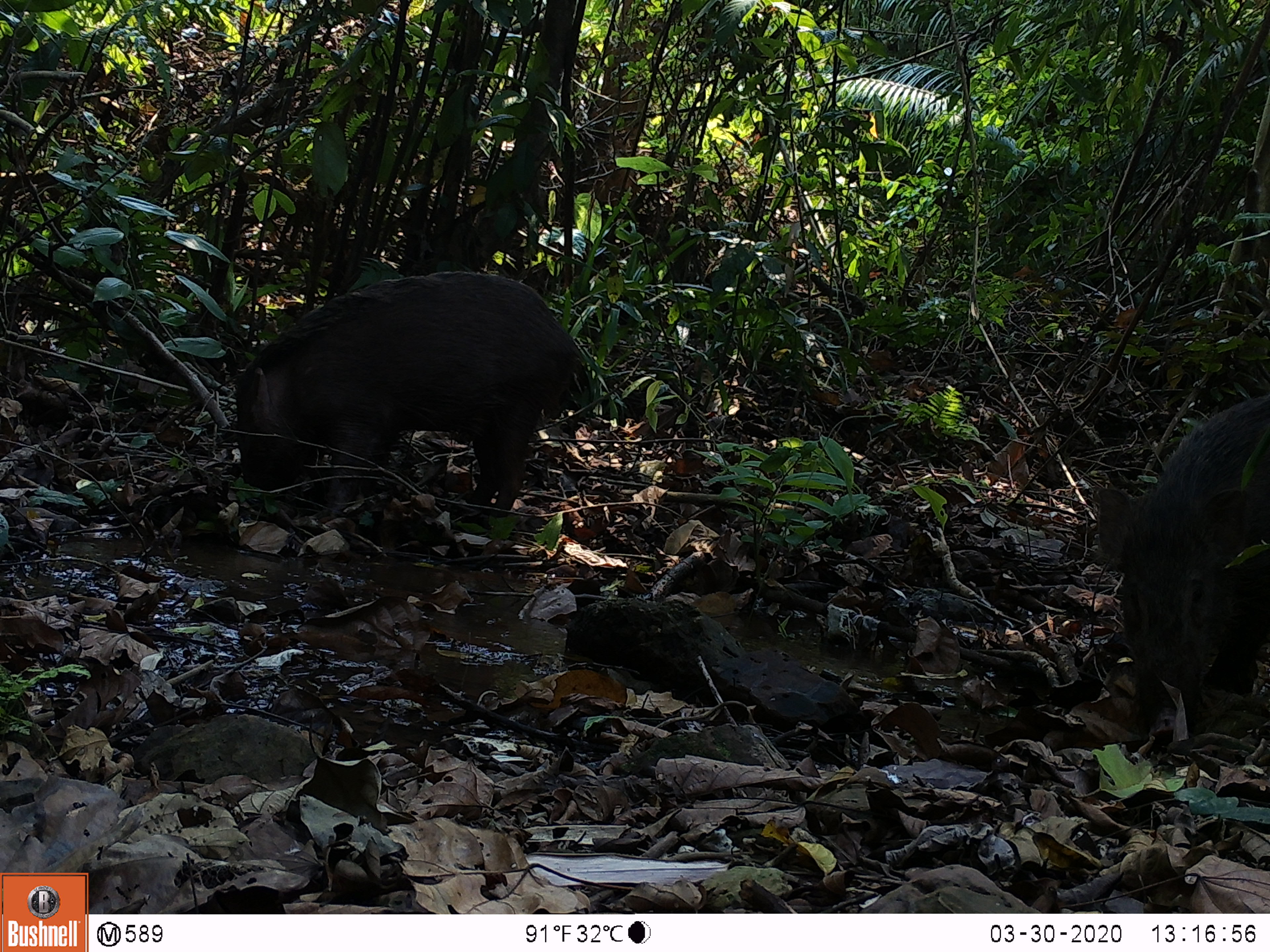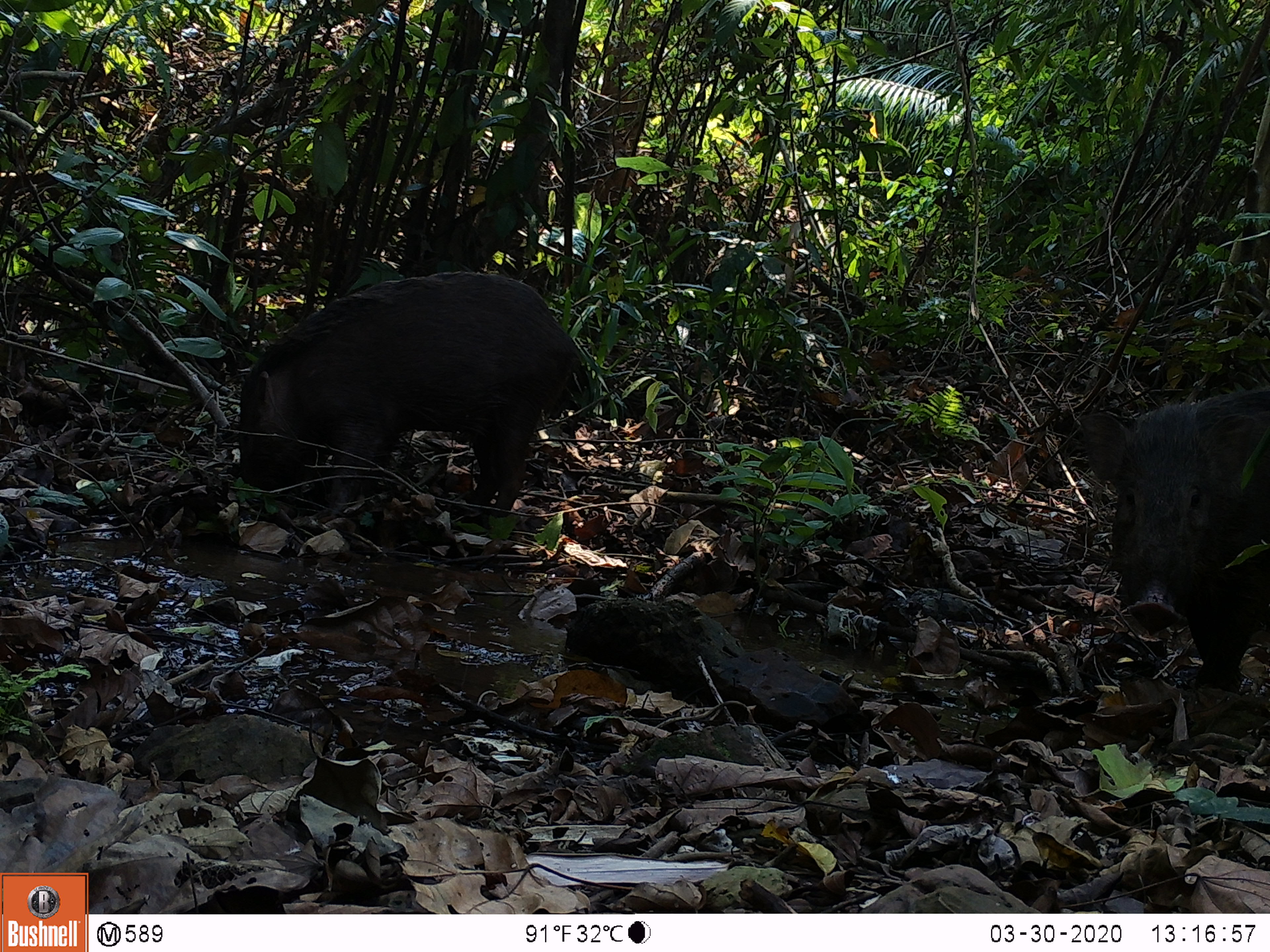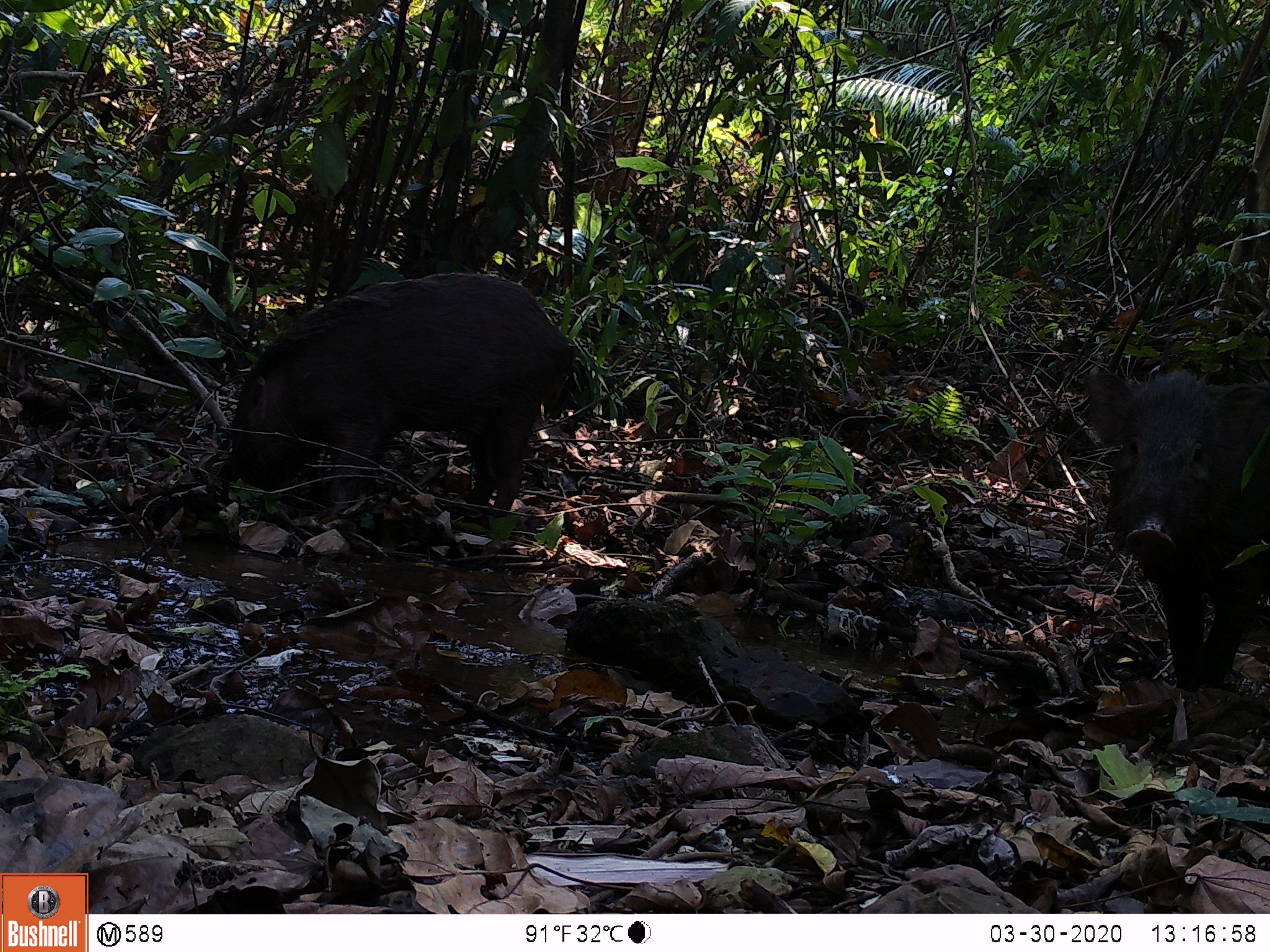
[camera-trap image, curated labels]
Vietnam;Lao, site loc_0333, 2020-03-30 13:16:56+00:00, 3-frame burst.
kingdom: Animalia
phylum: Chordata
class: Mammalia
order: Artiodactyla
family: Suidae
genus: Sus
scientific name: Sus scrofa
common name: eurasian wild pig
Eurasian wild pig (Sus scrofa). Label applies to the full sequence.